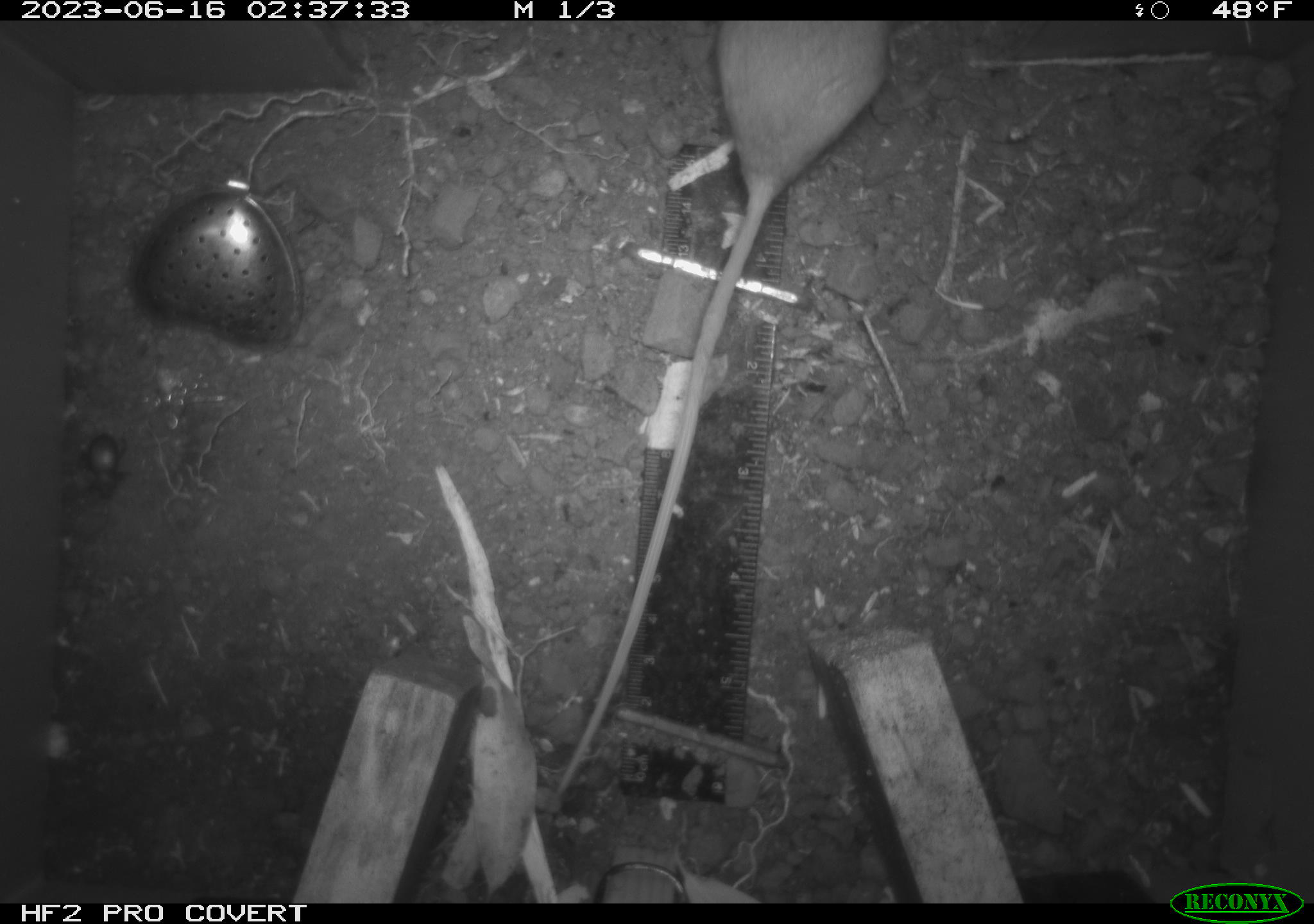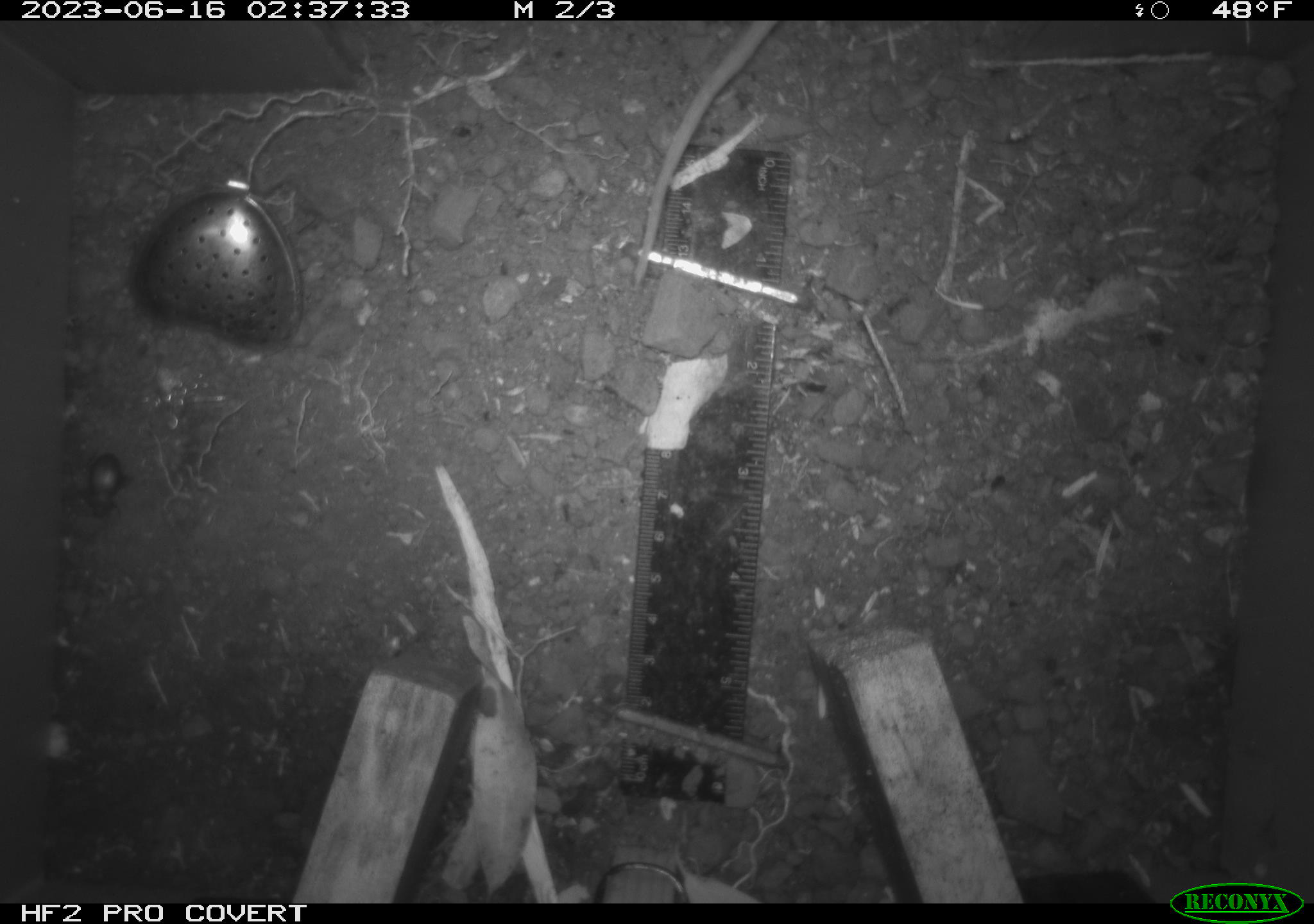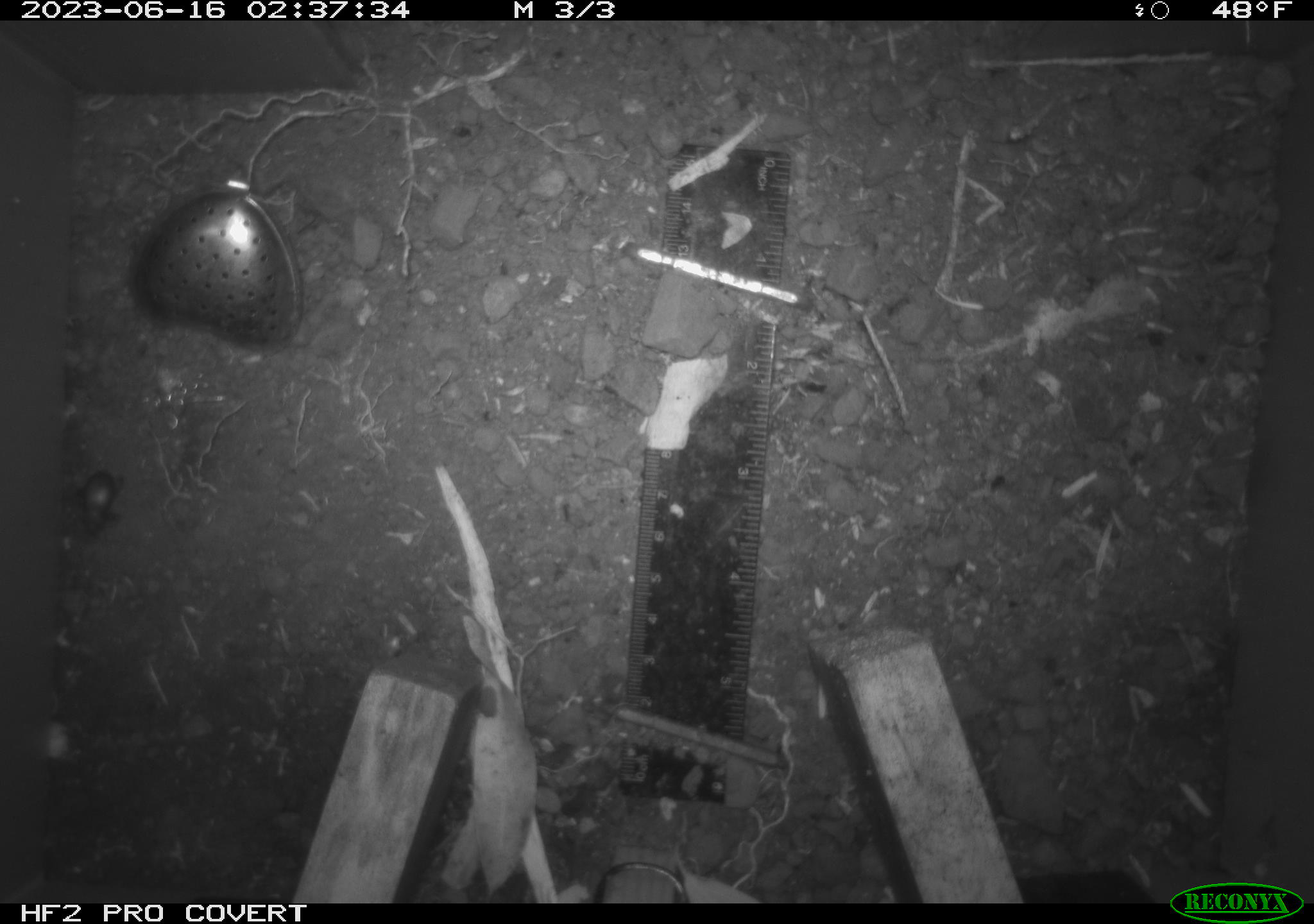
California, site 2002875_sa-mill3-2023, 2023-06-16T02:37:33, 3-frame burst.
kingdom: Animalia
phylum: Chordata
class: Mammalia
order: Rodentia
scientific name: Rodentia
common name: mouse species